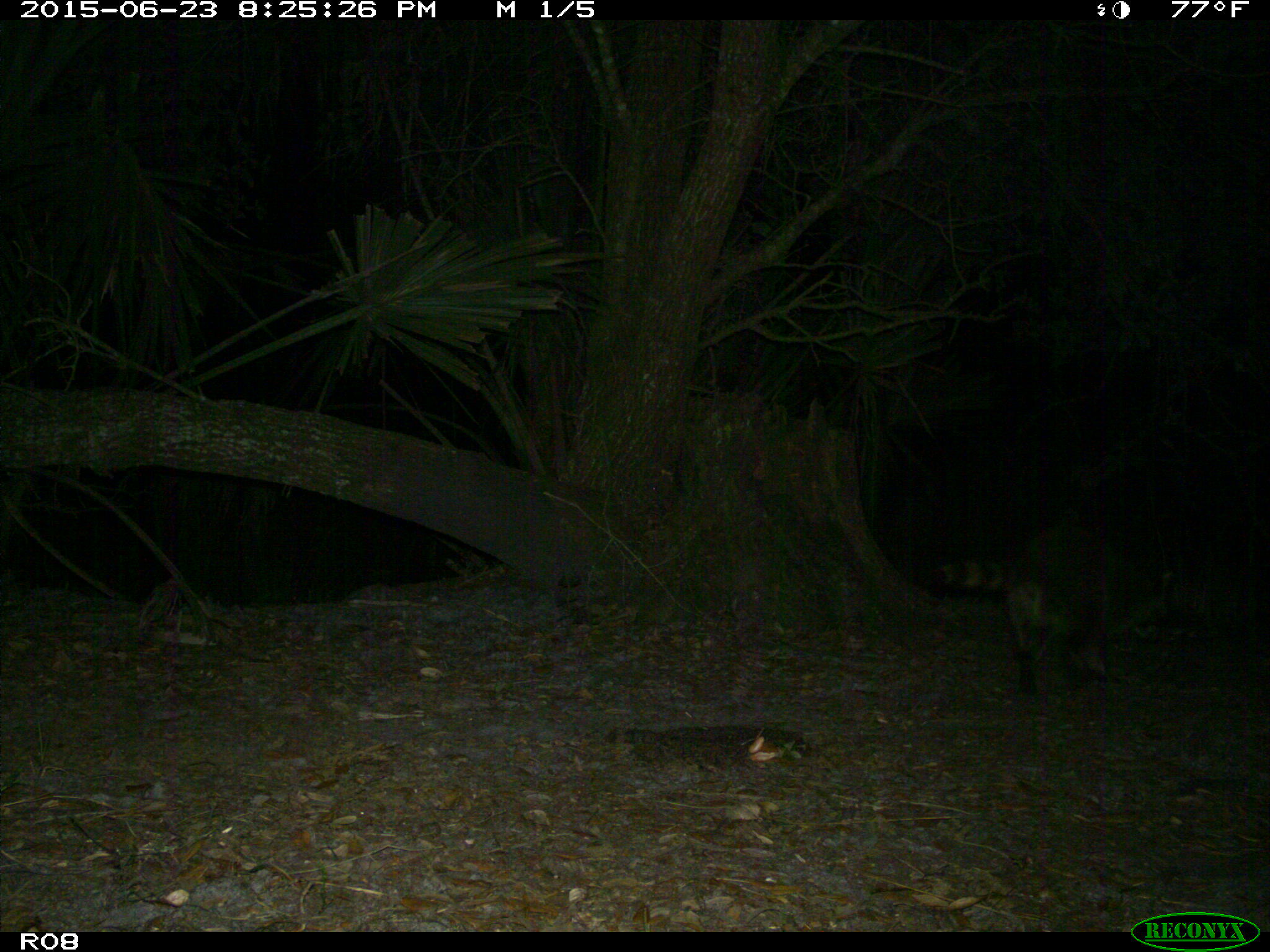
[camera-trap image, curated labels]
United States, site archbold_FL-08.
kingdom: Animalia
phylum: Chordata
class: Mammalia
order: Carnivora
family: Procyonidae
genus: Procyon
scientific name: Procyon lotor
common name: common raccoon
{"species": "Procyon lotor (common raccoon)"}